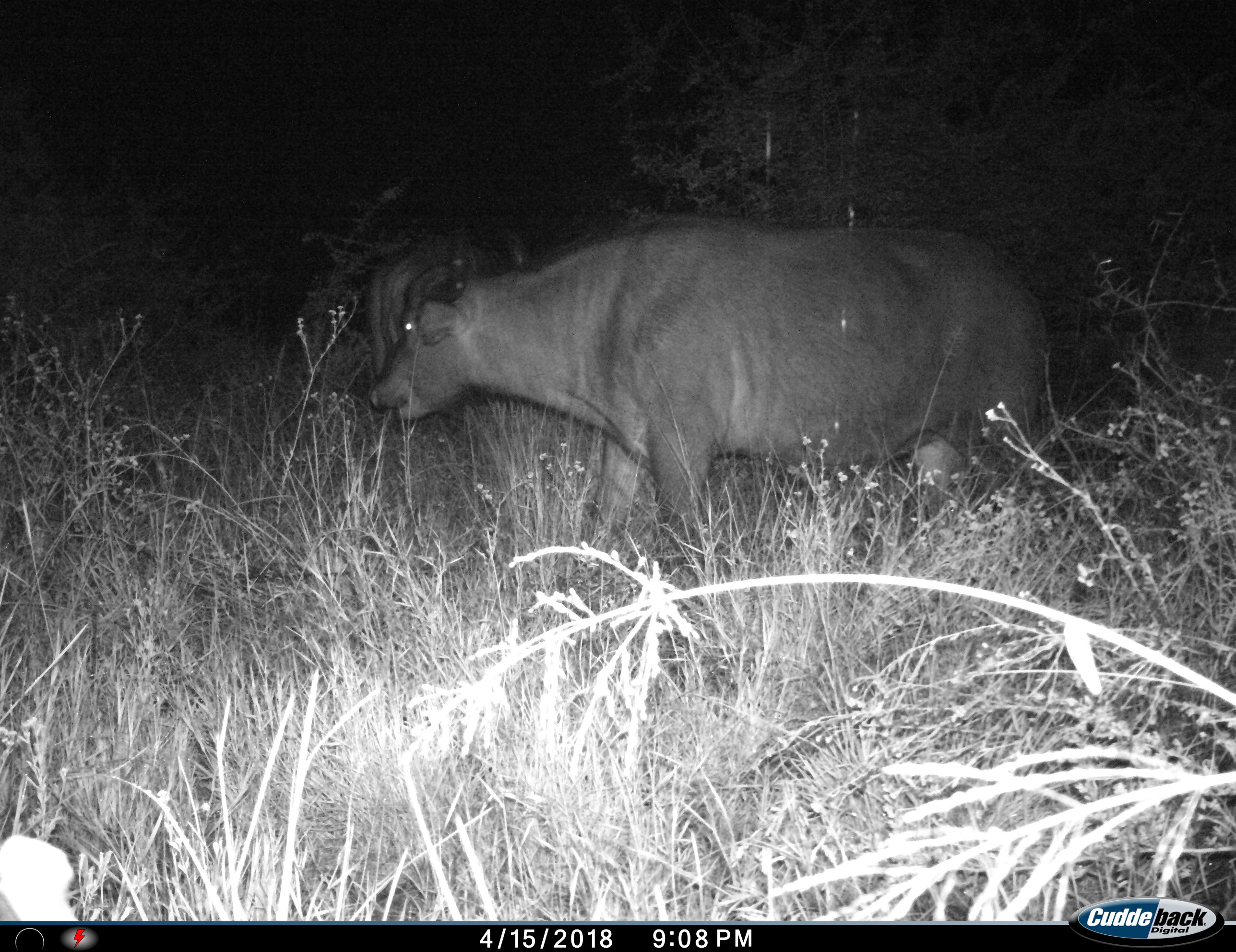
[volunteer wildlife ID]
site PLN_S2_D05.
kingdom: Animalia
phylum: Chordata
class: Mammalia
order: Artiodactyla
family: Bovidae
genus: Syncerus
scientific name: Syncerus caffer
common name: african buffalo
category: buffalo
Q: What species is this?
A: Buffalo (african buffalo) (Syncerus caffer).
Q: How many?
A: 2.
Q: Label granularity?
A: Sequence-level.